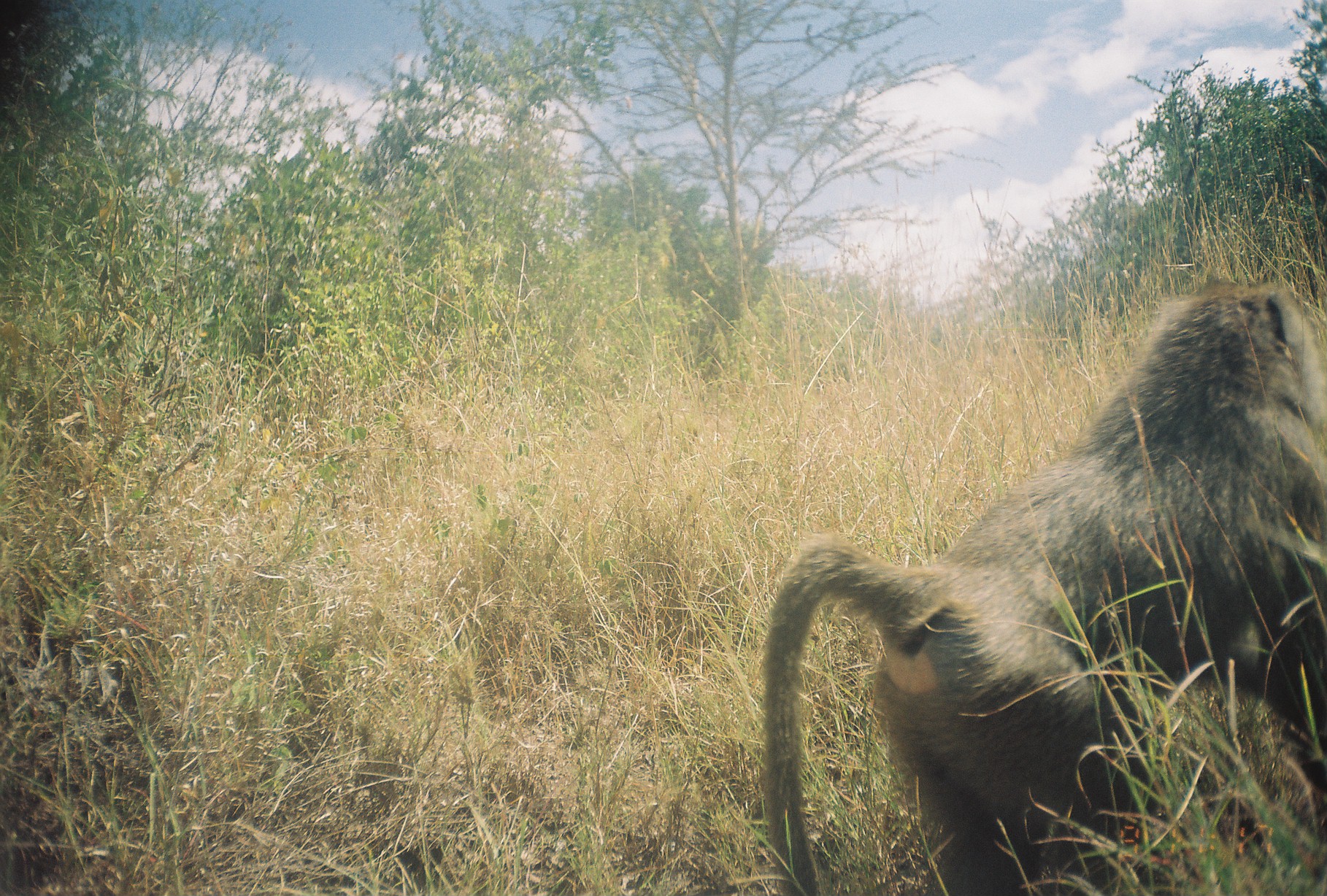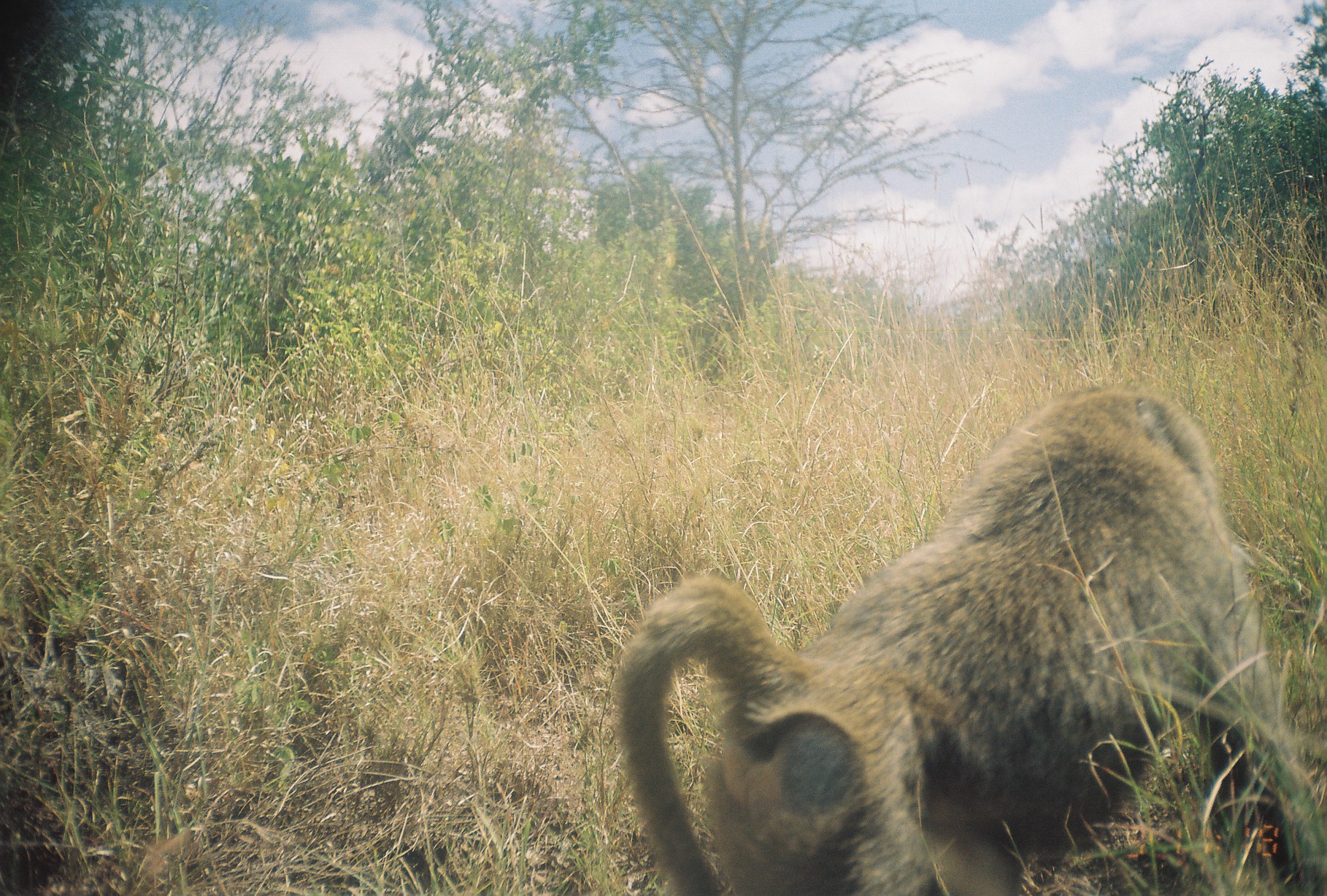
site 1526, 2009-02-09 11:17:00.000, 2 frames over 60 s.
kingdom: Animalia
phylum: Chordata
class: Mammalia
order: Primates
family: Cercopithecidae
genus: Papio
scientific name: Papio anubis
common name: olive baboon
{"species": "Papio anubis (olive baboon)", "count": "1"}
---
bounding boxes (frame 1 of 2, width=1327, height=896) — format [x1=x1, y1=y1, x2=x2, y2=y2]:
papio anubis: [x1=752, y1=280, x2=1327, y2=896]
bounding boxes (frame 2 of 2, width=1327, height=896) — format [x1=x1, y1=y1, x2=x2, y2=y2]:
papio anubis: [x1=609, y1=383, x2=1327, y2=896]